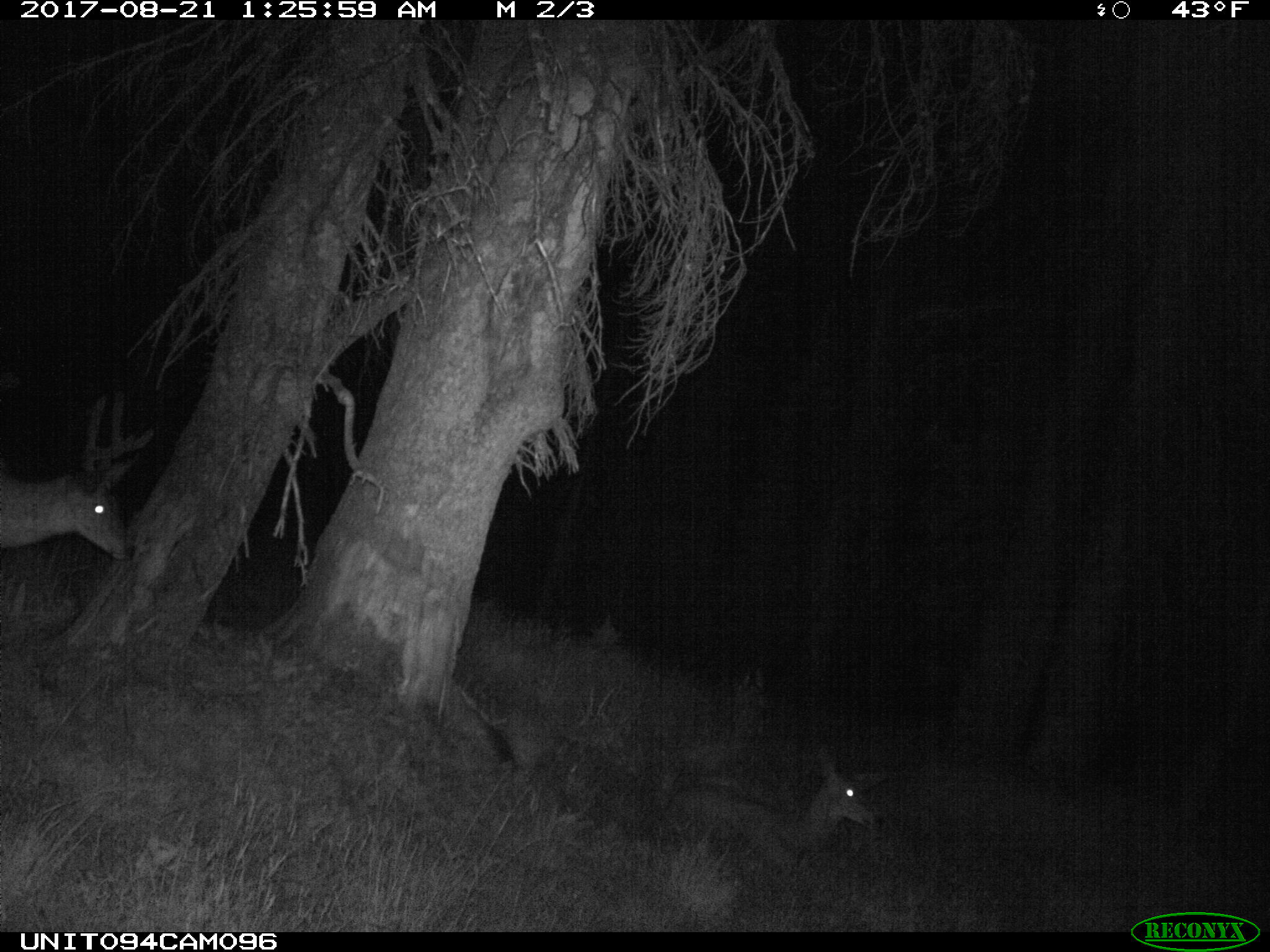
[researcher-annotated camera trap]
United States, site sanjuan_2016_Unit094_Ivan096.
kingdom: Animalia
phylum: Chordata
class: Mammalia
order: Artiodactyla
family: Cervidae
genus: Odocoileus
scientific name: Odocoileus hemionus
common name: mule deer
Odocoileus hemionus (mule deer).